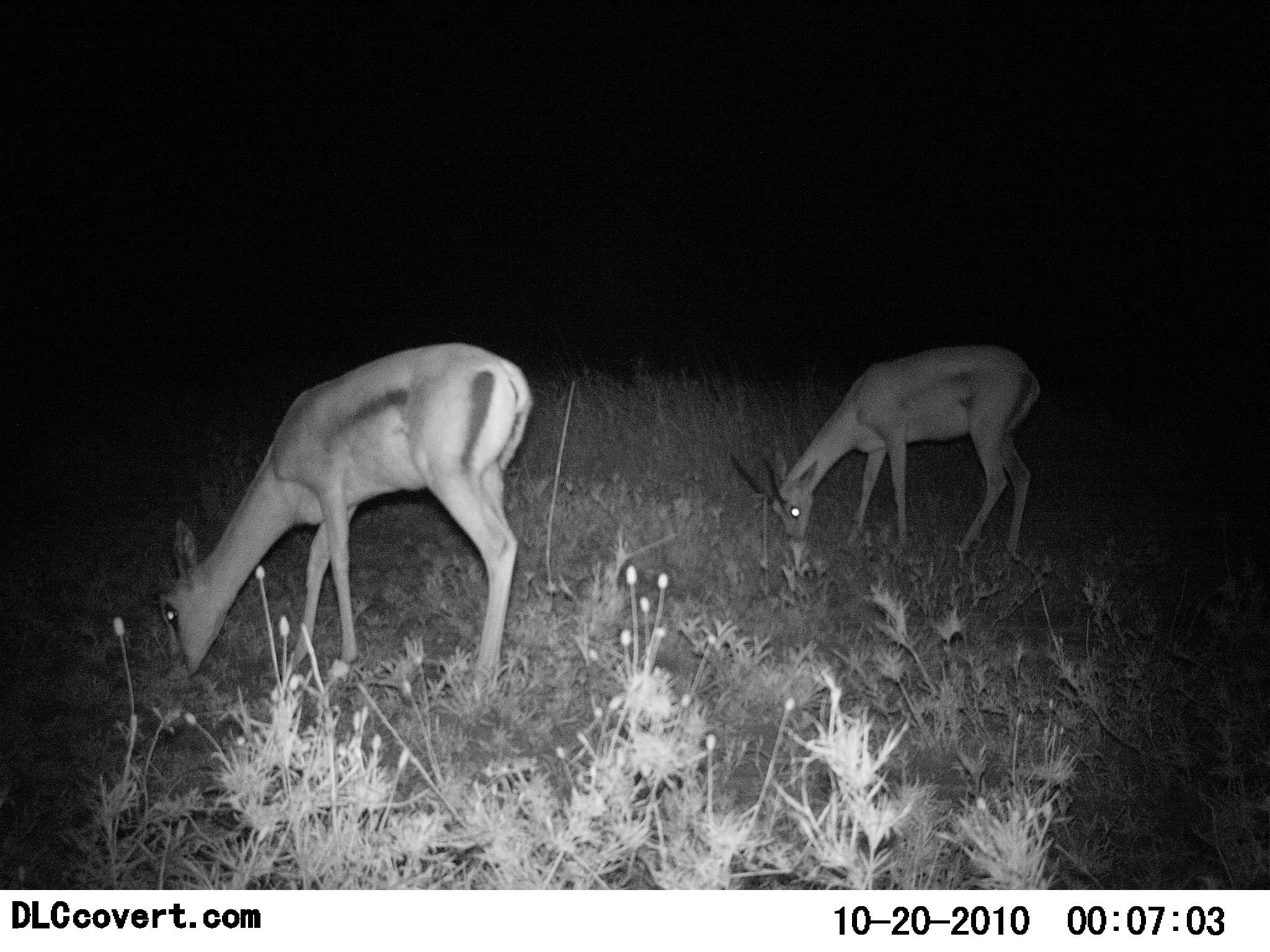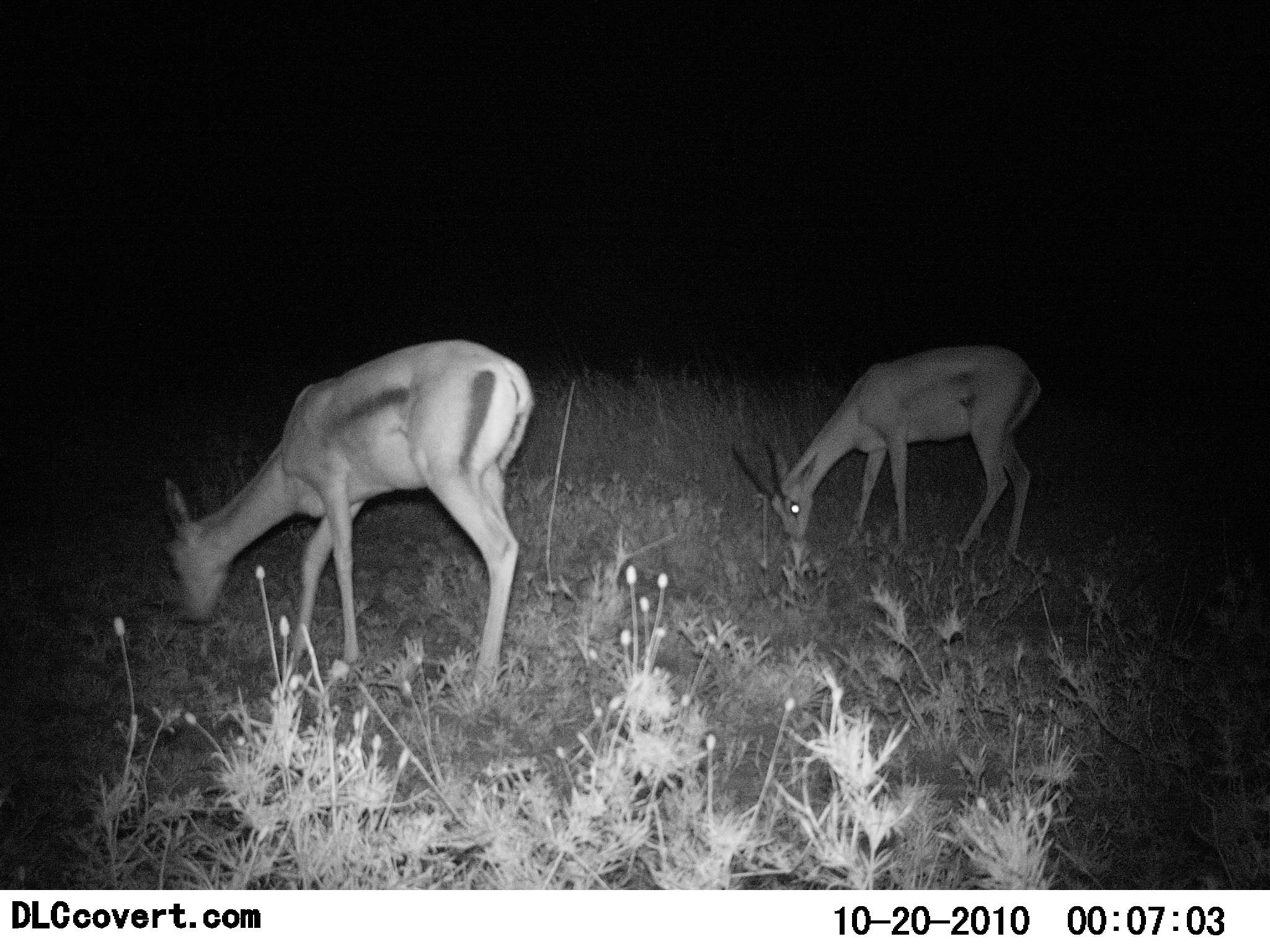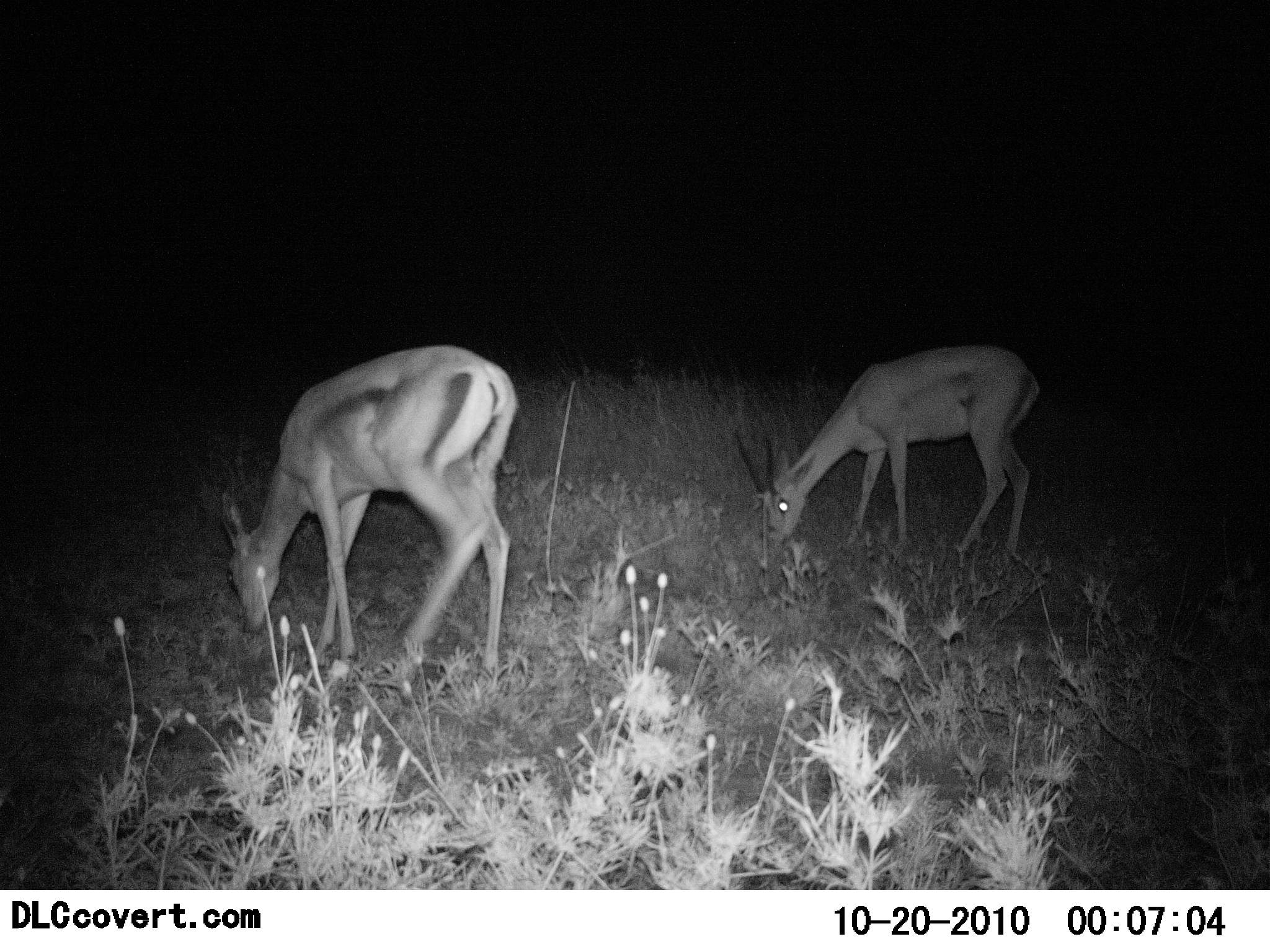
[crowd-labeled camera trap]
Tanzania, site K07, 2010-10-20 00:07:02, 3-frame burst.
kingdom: Animalia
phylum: Chordata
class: Mammalia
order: Artiodactyla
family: Bovidae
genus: Eudorcas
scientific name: Eudorcas thomsonii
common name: thomson's gazelle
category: gazellethomsons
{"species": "gazellethomsons (thomson's gazelle) (Eudorcas thomsonii)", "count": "2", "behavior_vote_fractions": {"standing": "21%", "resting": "0%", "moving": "0%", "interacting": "0%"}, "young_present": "0%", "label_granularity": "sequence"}